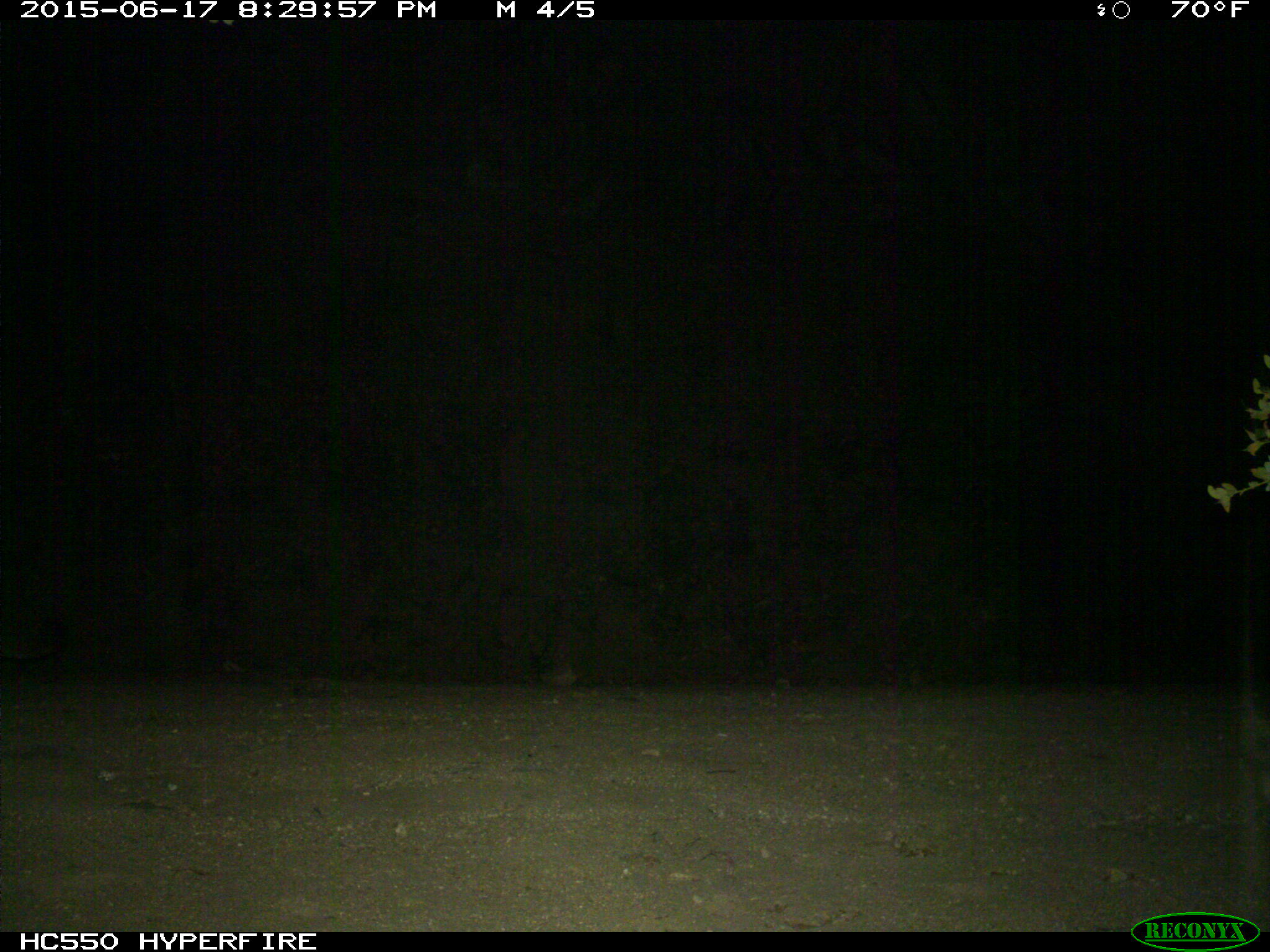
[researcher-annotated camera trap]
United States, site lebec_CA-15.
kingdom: Animalia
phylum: Chordata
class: Mammalia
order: Carnivora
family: Felidae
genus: Puma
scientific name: Puma concolor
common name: mountain lion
Puma concolor (mountain lion).